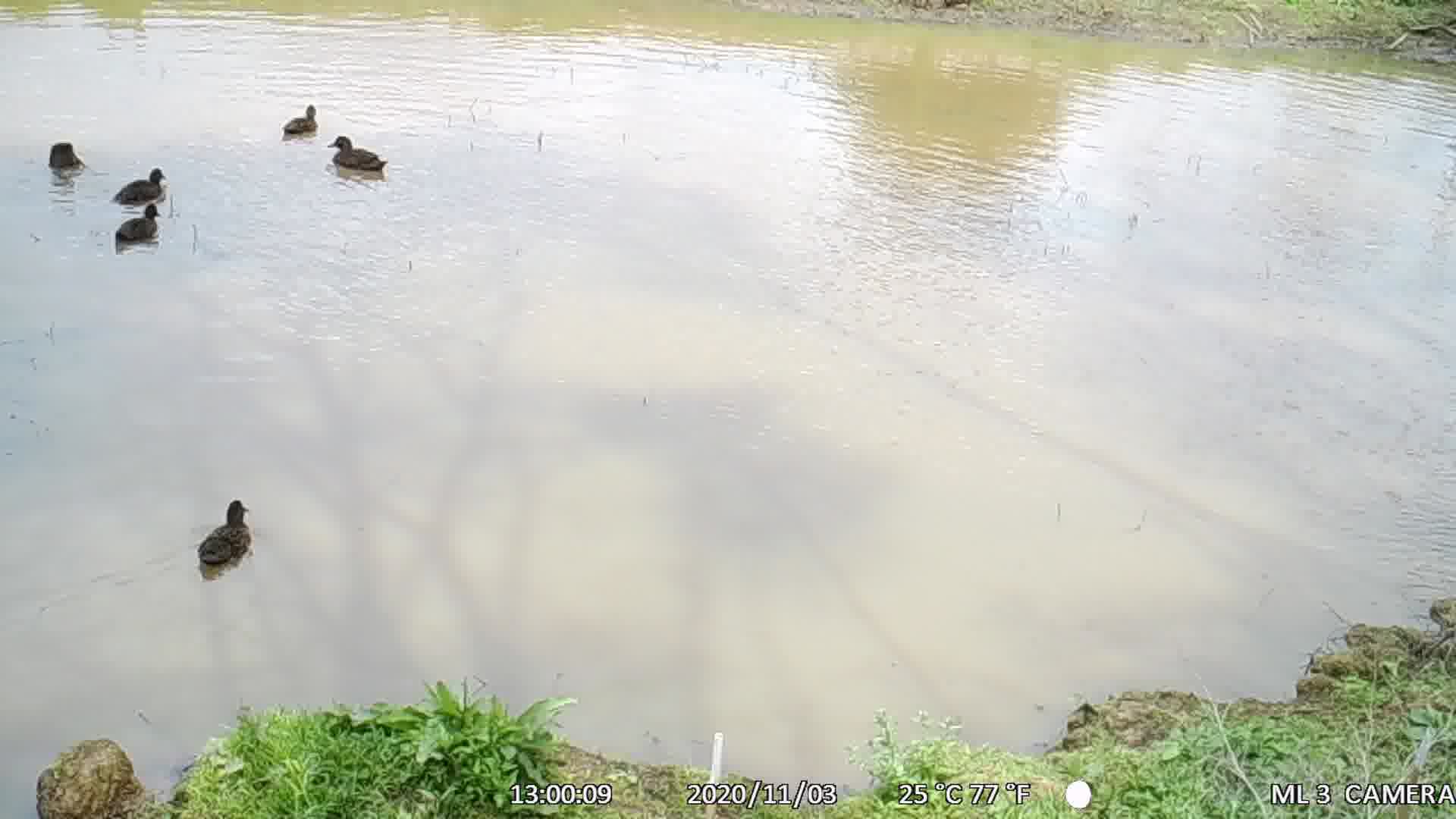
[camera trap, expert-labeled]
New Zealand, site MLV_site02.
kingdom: Animalia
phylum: Chordata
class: Aves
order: Anseriformes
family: Anatidae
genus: Anas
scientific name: Anas chlorotis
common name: brown teal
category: pateke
Pateke (brown teal) (Anas chlorotis).